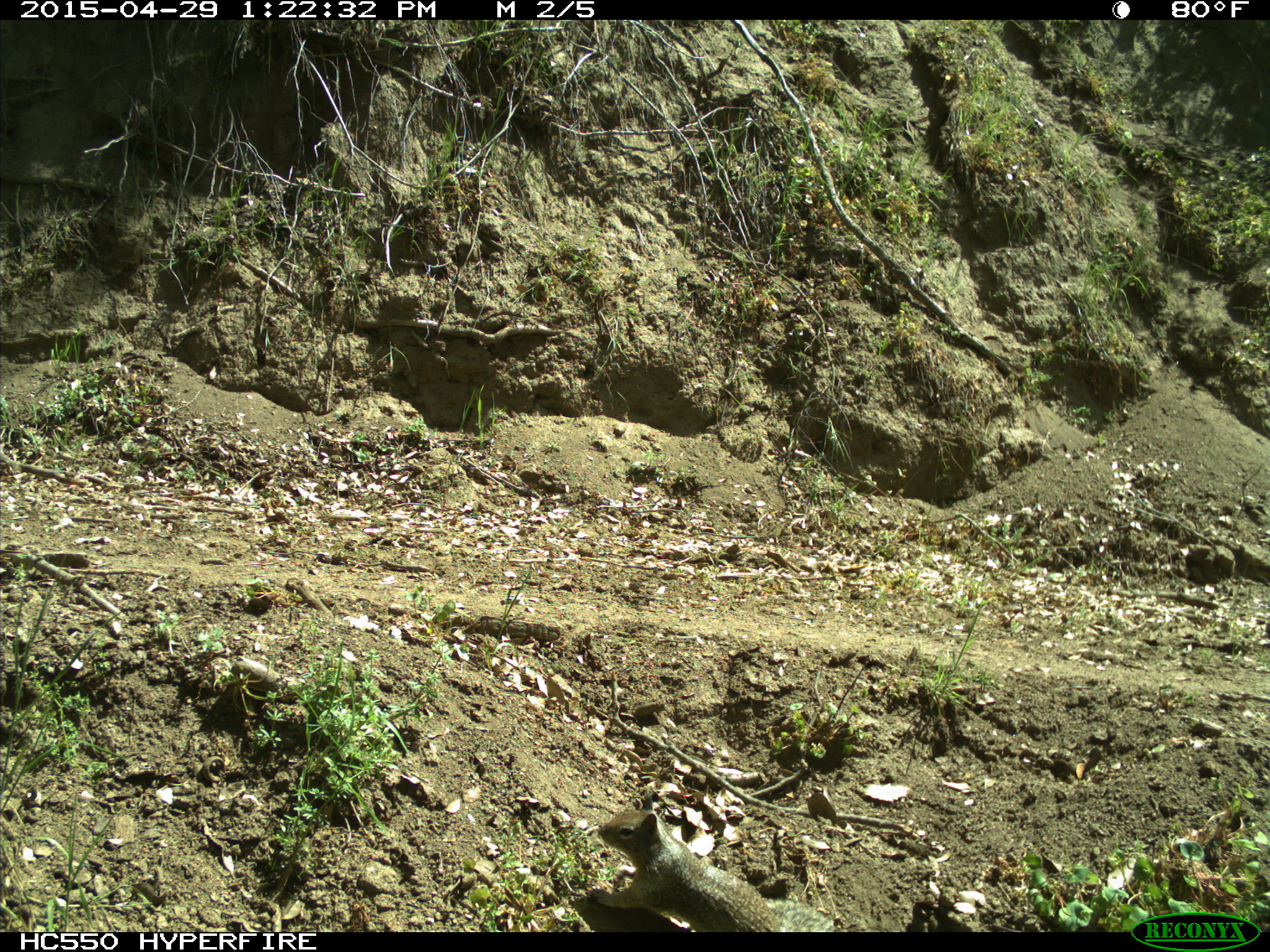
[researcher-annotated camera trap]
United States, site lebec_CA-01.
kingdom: Animalia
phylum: Chordata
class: Mammalia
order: Rodentia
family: Sciuridae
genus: Otospermophilus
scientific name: Otospermophilus beecheyi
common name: california ground squirrel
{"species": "Otospermophilus beecheyi (california ground squirrel)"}